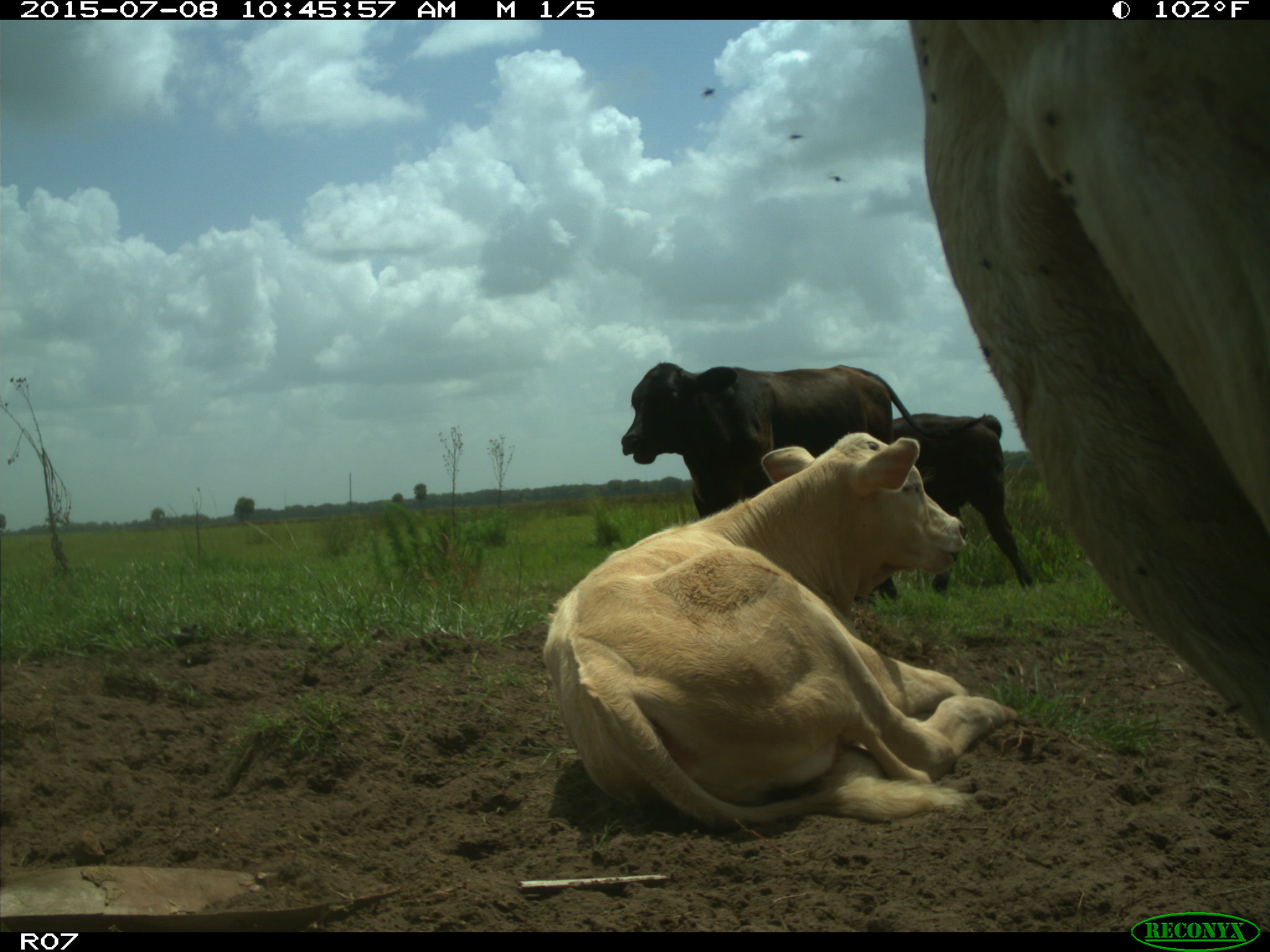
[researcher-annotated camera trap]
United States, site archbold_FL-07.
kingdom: Animalia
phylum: Chordata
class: Mammalia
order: Artiodactyla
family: Bovidae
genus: Bos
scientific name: Bos taurus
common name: domestic cow